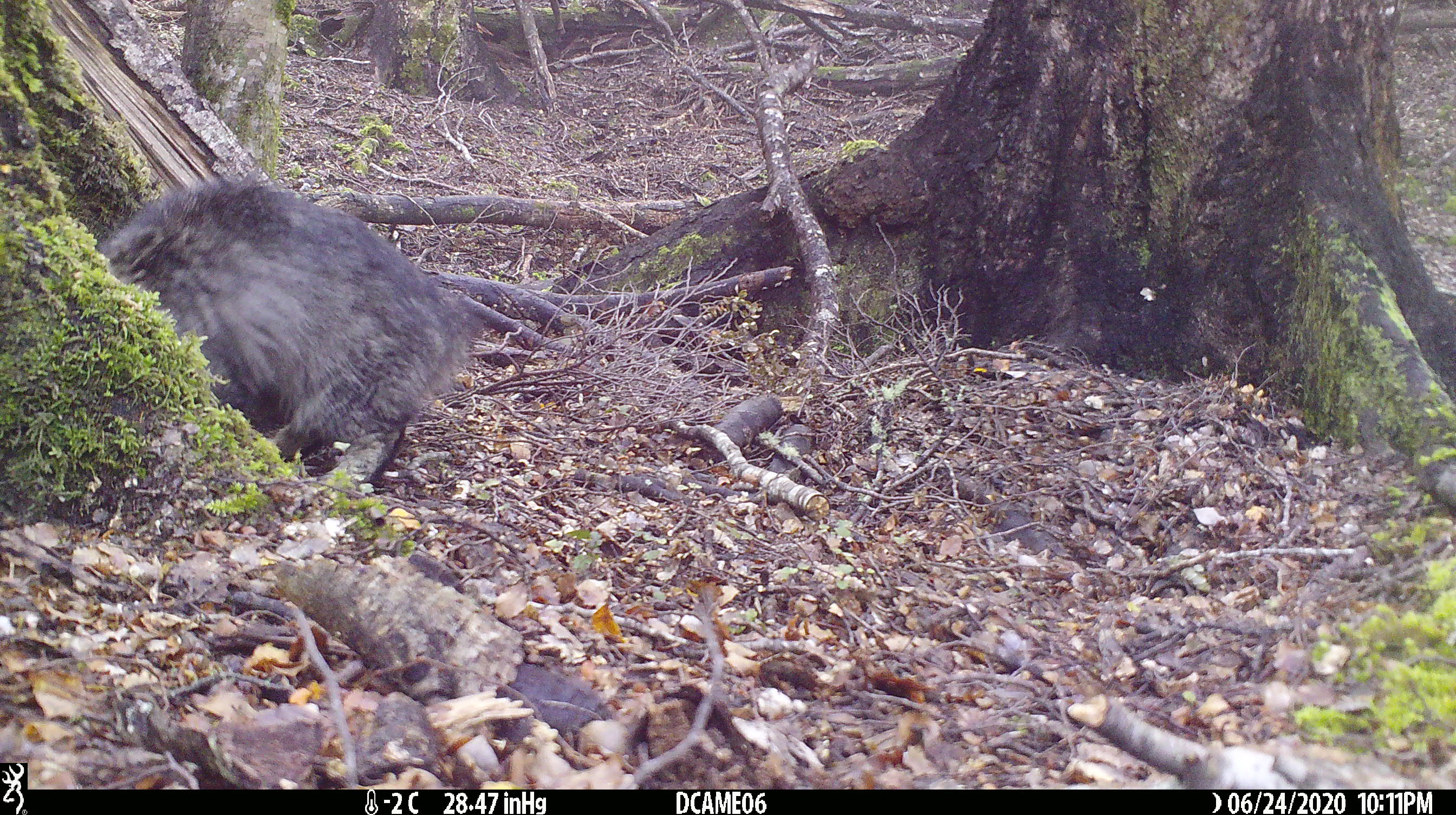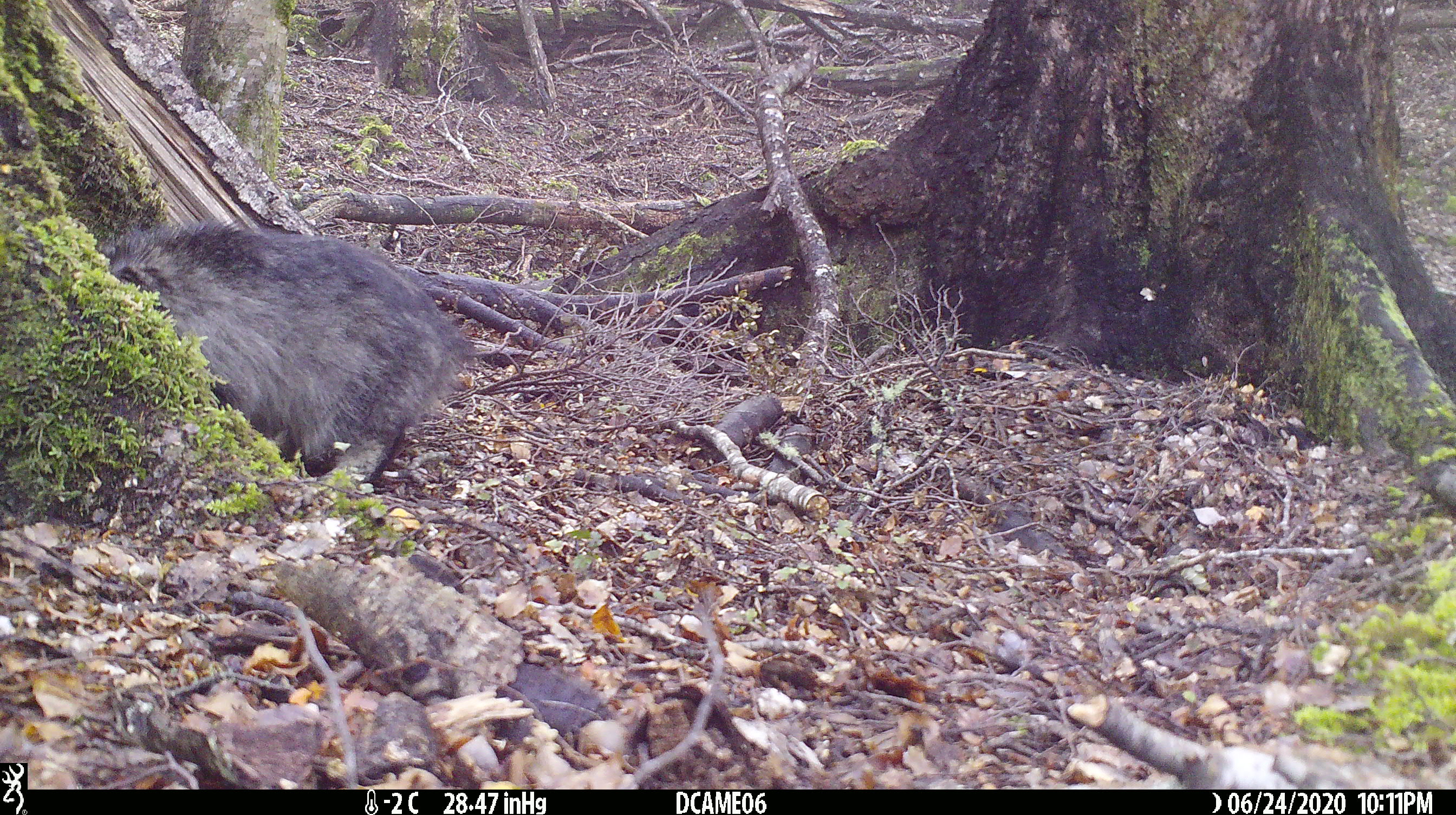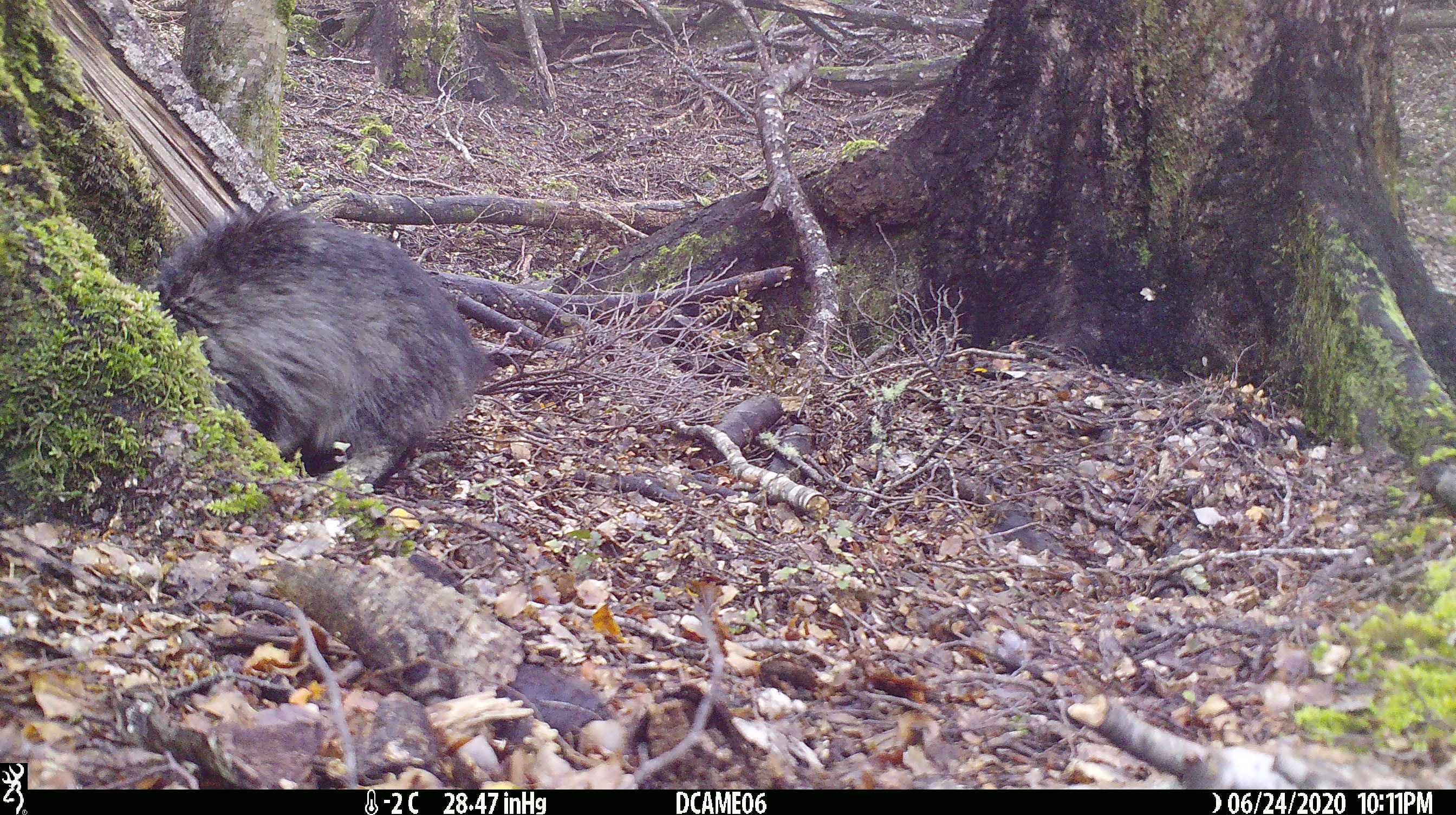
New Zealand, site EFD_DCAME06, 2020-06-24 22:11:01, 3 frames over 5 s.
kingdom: Animalia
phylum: Chordata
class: Mammalia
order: Carnivora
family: Felidae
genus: Felis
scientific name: Felis catus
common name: domestic cat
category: cat